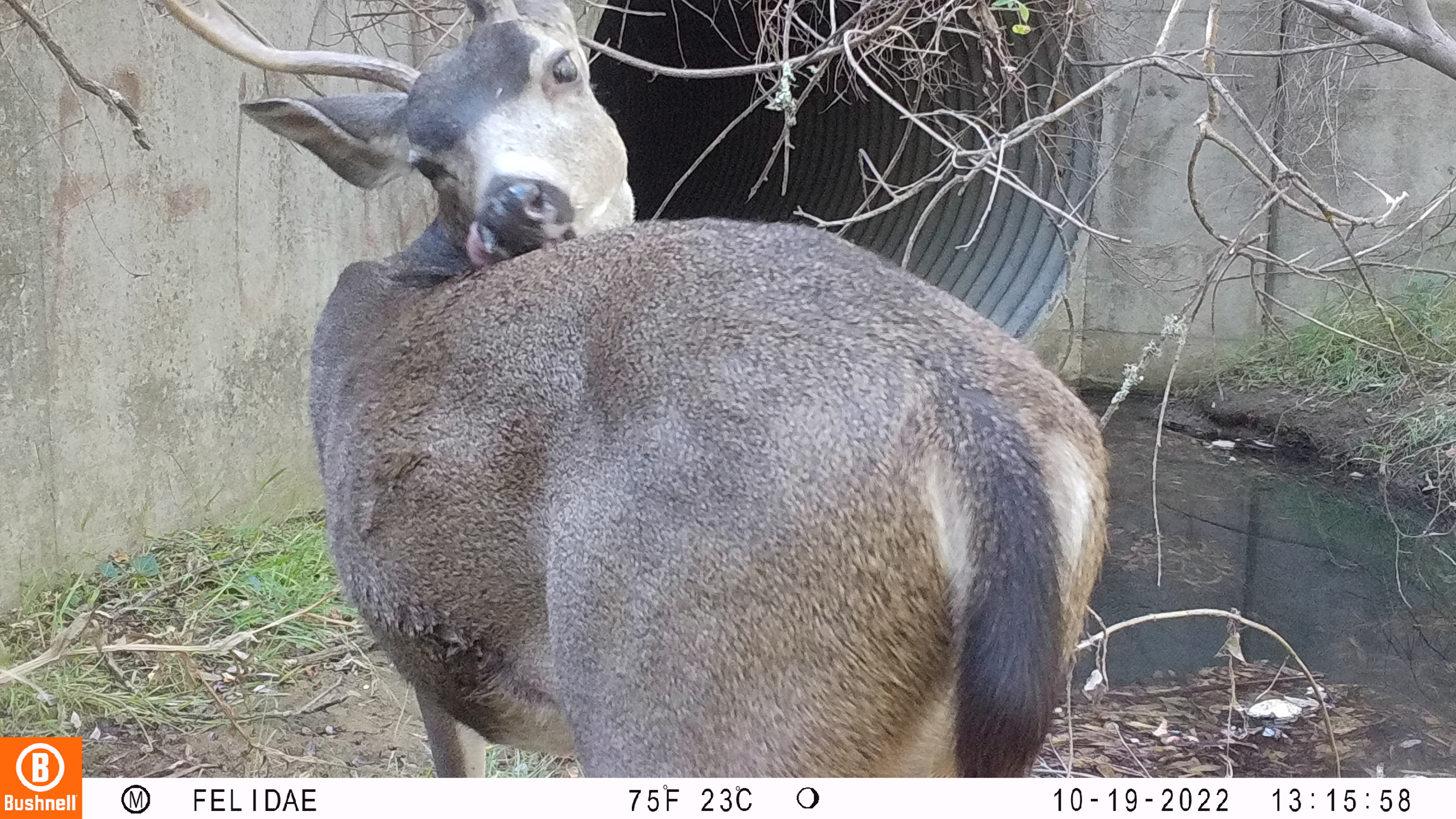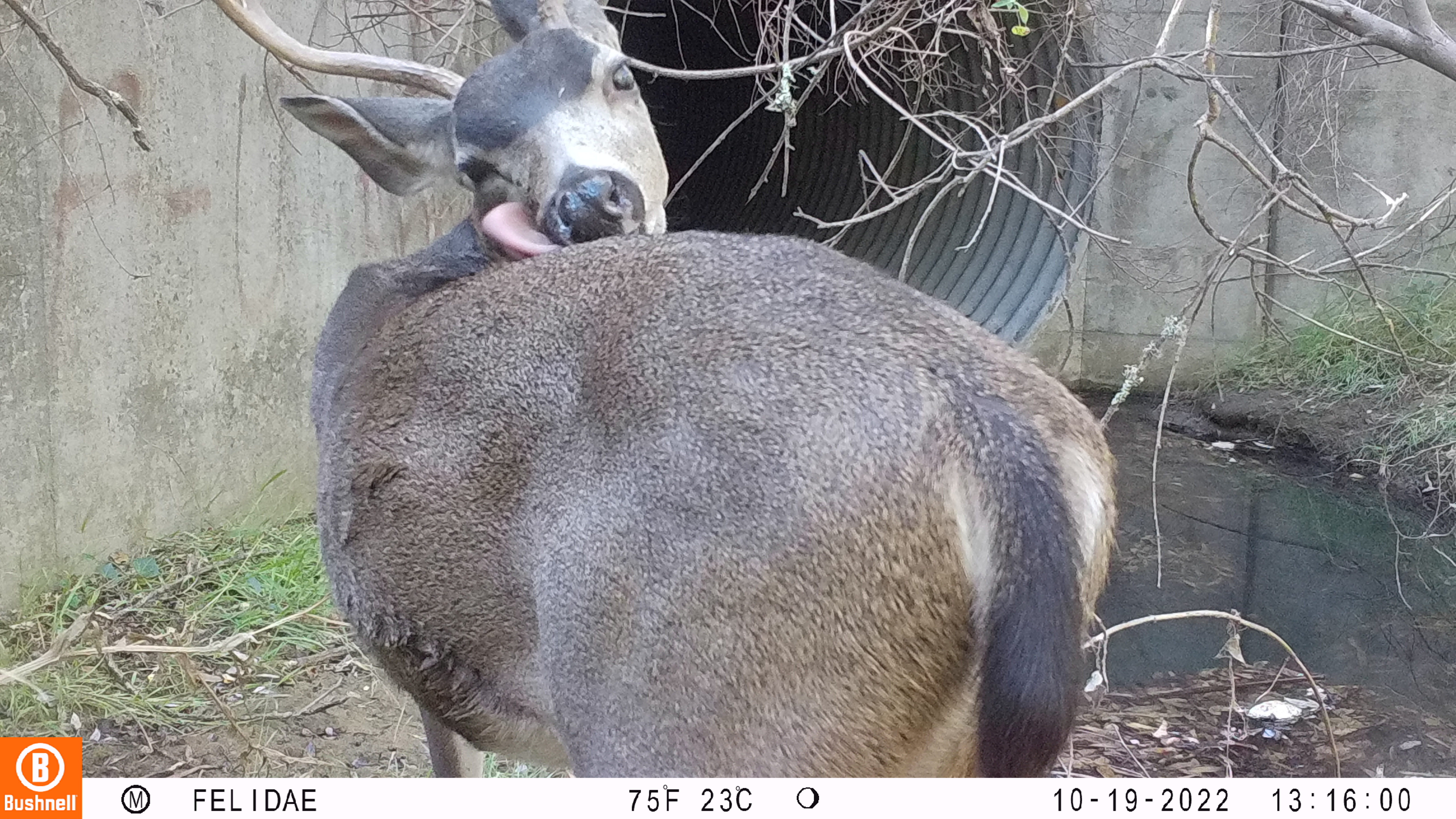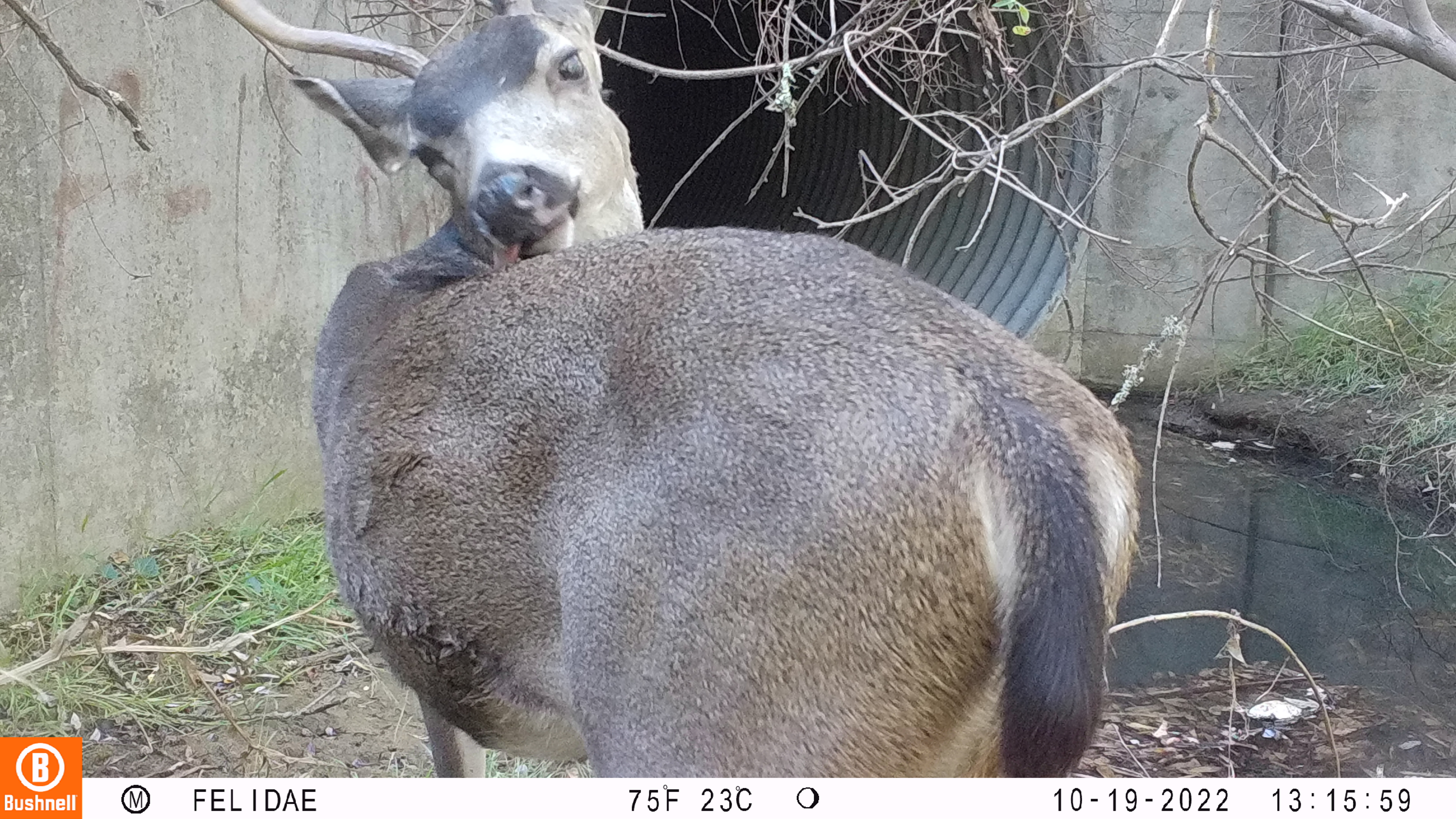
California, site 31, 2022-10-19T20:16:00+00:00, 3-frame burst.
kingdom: Animalia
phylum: Chordata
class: Mammalia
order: Artiodactyla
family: Cervidae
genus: Odocoileus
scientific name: Odocoileus hemionus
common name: mule deer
Mule deer (Odocoileus hemionus).